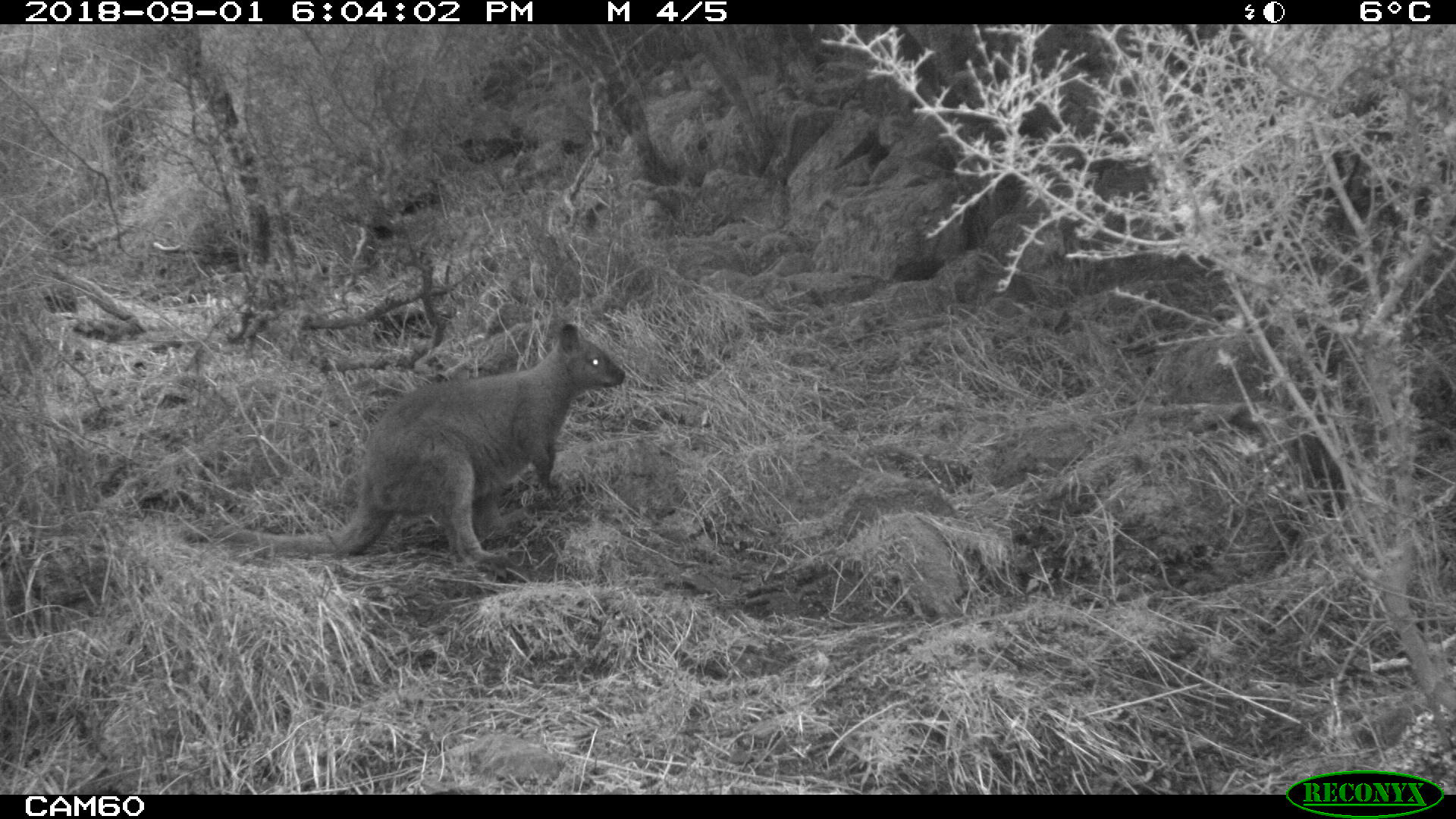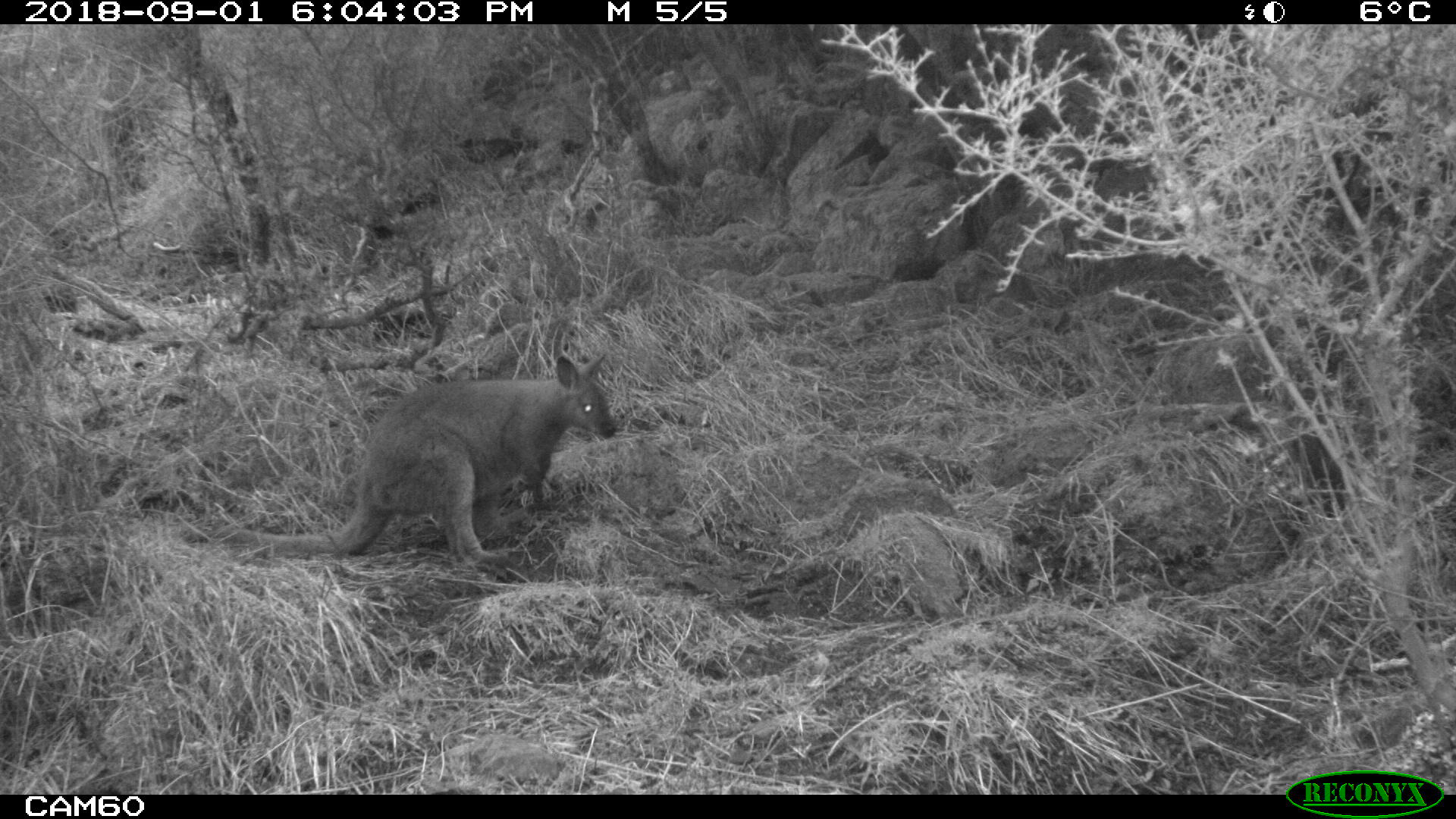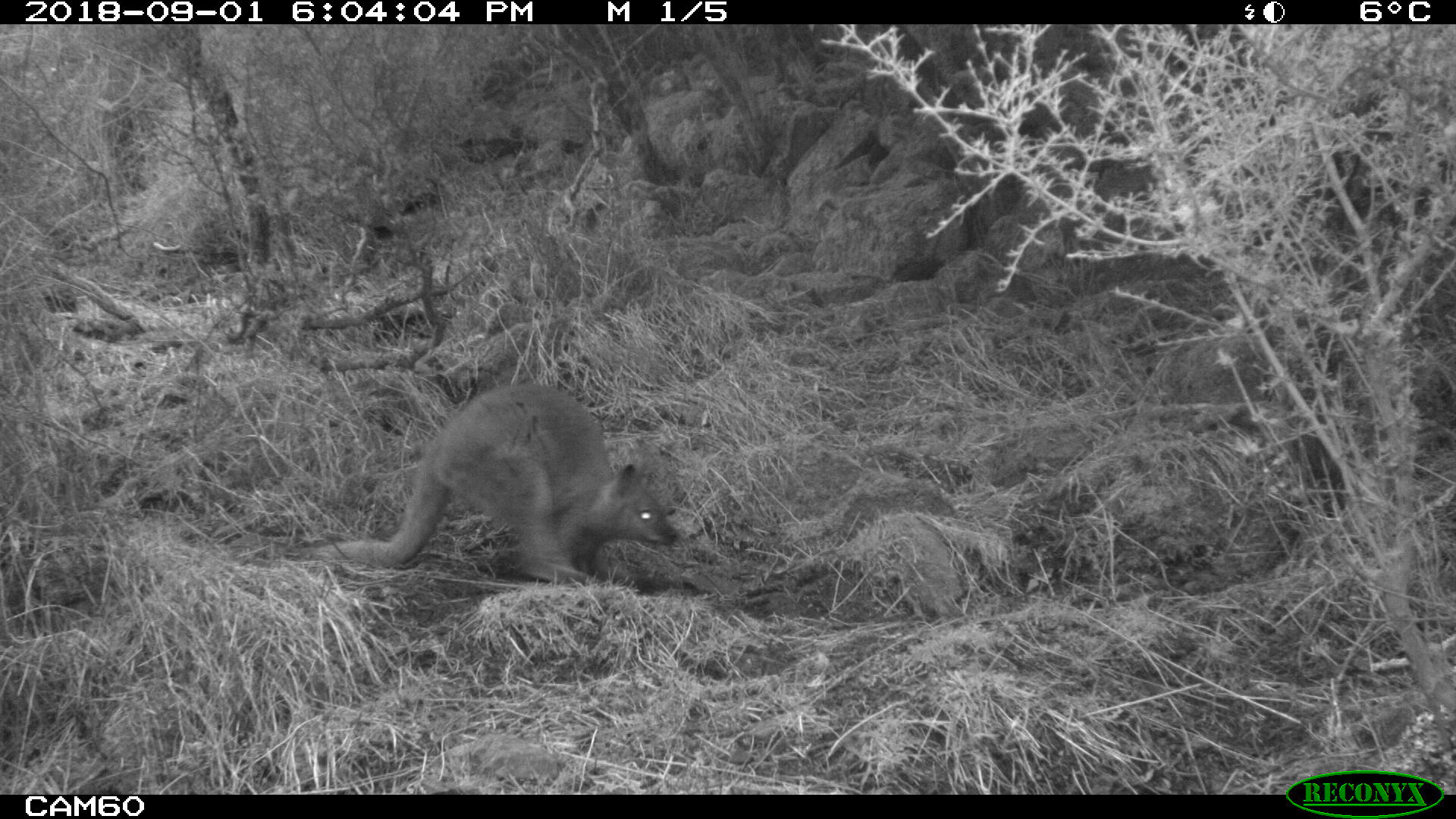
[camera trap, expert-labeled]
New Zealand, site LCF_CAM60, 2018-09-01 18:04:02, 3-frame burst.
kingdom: Animalia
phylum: Chordata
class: Mammalia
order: Diprotodontia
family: Macropodidae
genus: Notamacropus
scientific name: Notamacropus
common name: wallaby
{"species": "wallaby (Notamacropus)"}